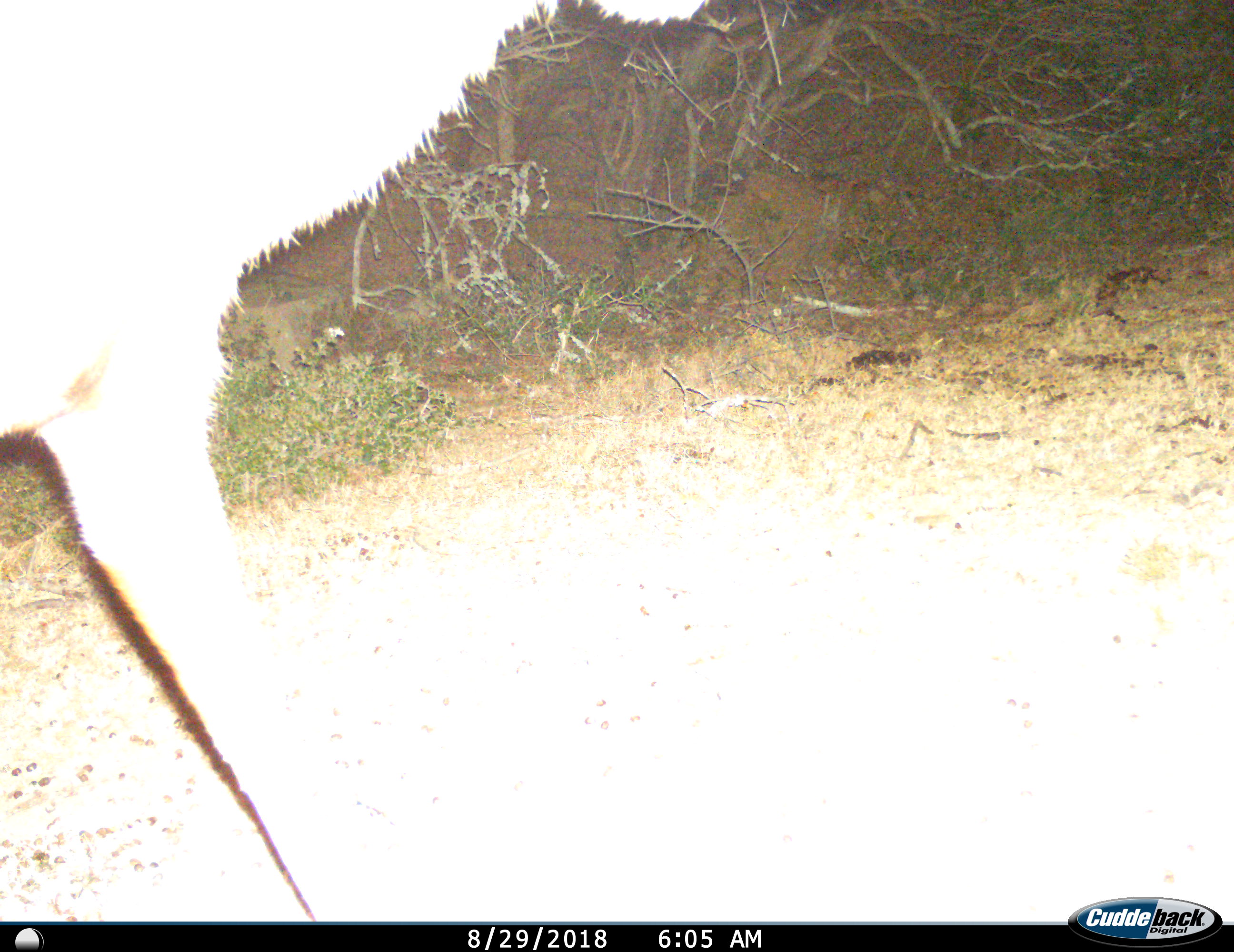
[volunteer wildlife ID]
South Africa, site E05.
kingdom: Animalia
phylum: Chordata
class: Mammalia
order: Artiodactyla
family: Bovidae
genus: Tragelaphus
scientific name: Tragelaphus strepsiceros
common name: greater kudu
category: kudu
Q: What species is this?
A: Kudu (greater kudu) (Tragelaphus strepsiceros).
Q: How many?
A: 1.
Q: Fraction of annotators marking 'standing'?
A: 0%.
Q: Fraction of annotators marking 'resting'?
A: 0%.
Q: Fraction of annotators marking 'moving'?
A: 100%.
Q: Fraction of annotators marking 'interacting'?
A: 0%.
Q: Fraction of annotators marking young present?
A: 0%.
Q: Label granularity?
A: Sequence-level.